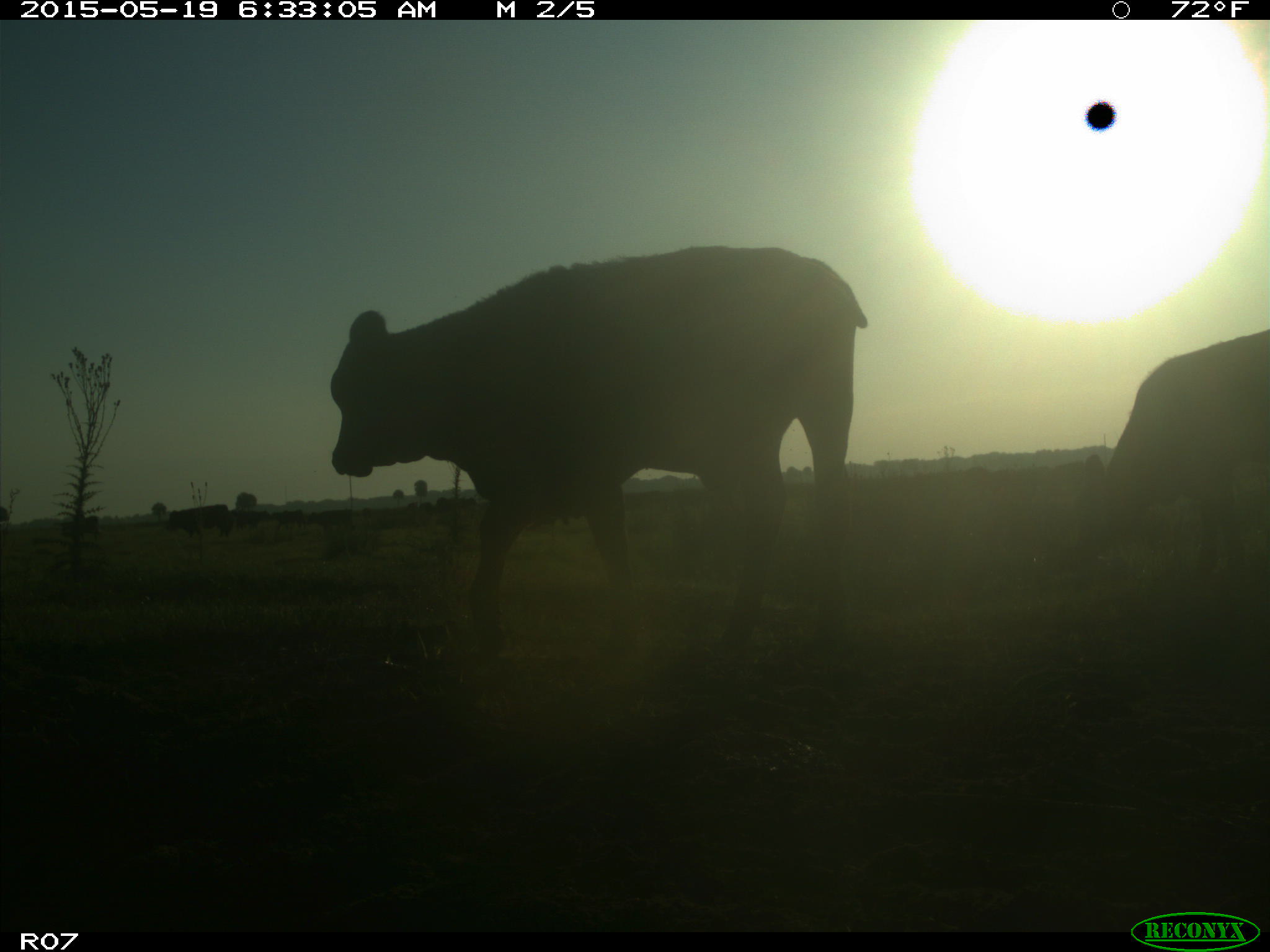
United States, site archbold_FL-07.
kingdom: Animalia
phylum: Chordata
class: Mammalia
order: Artiodactyla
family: Bovidae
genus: Bos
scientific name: Bos taurus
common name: domestic cow